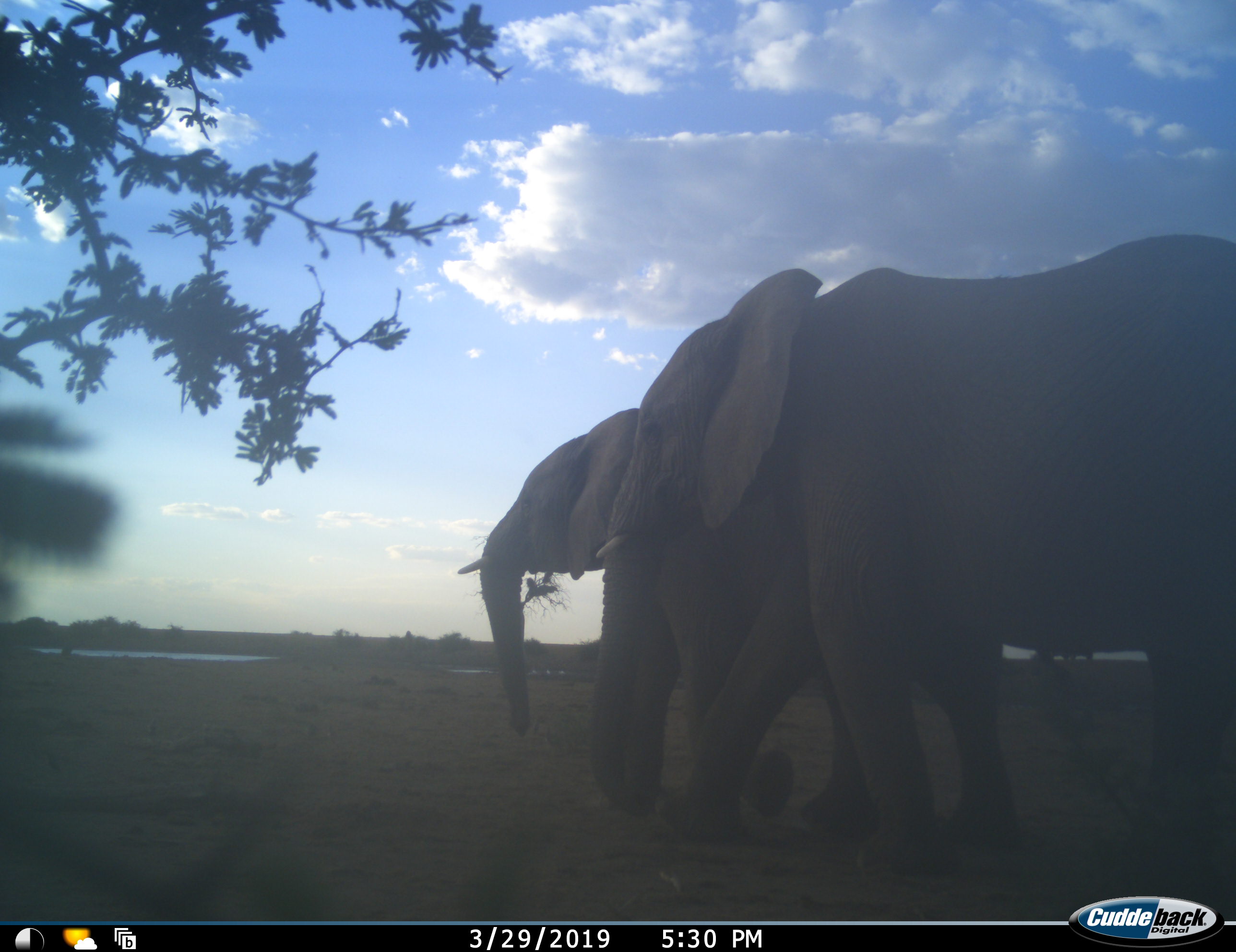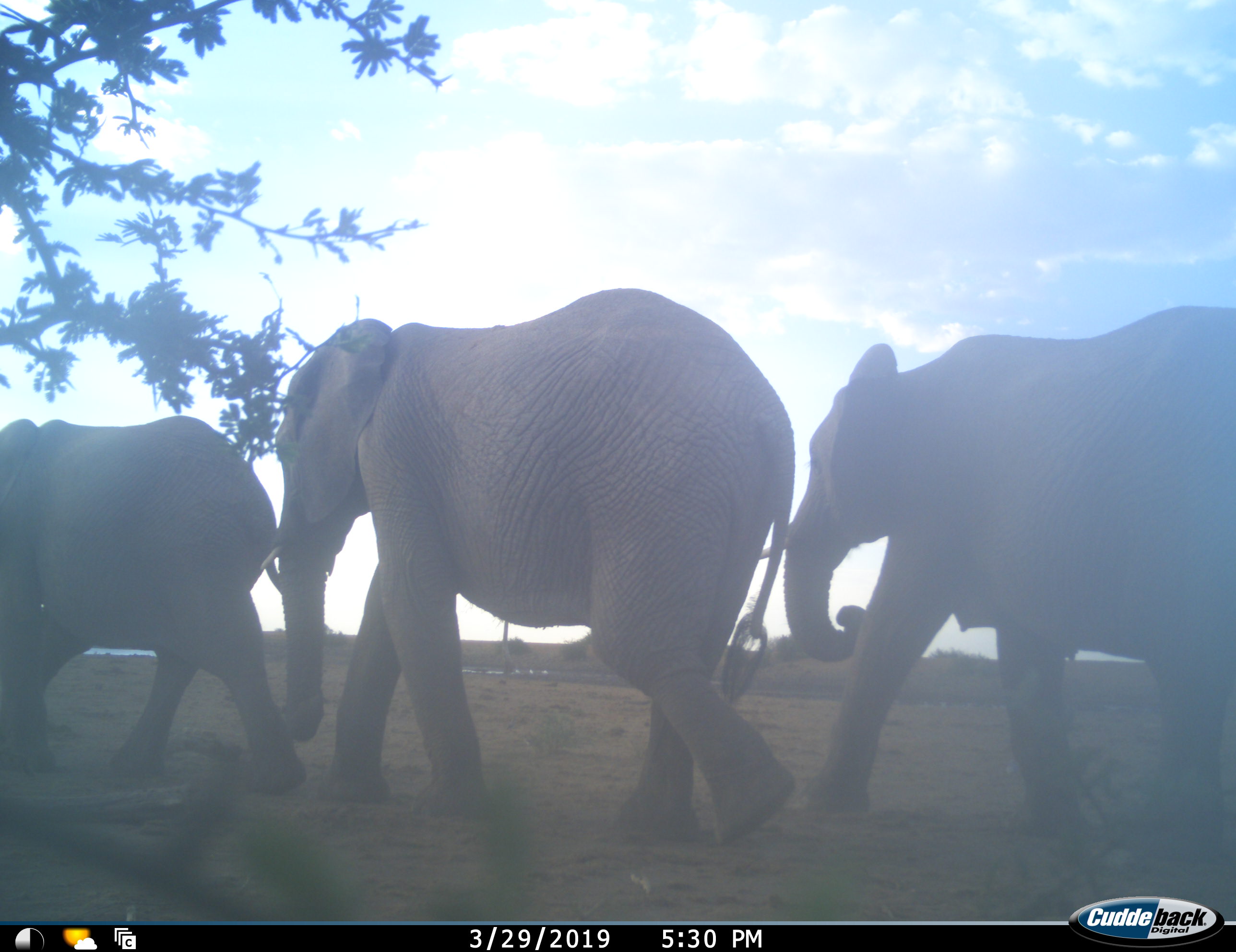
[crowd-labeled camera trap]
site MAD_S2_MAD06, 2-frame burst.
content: unidentified animal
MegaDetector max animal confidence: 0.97